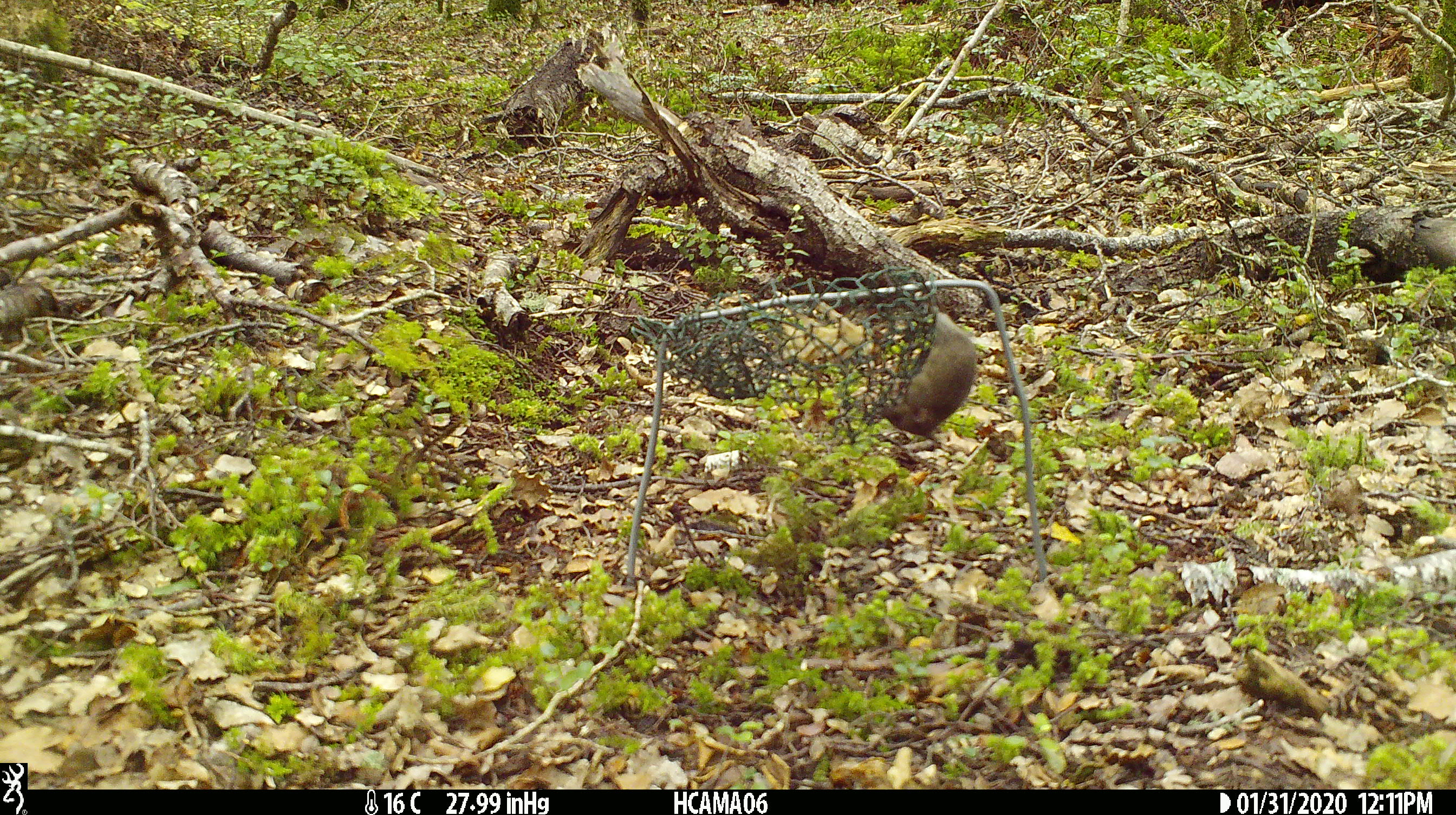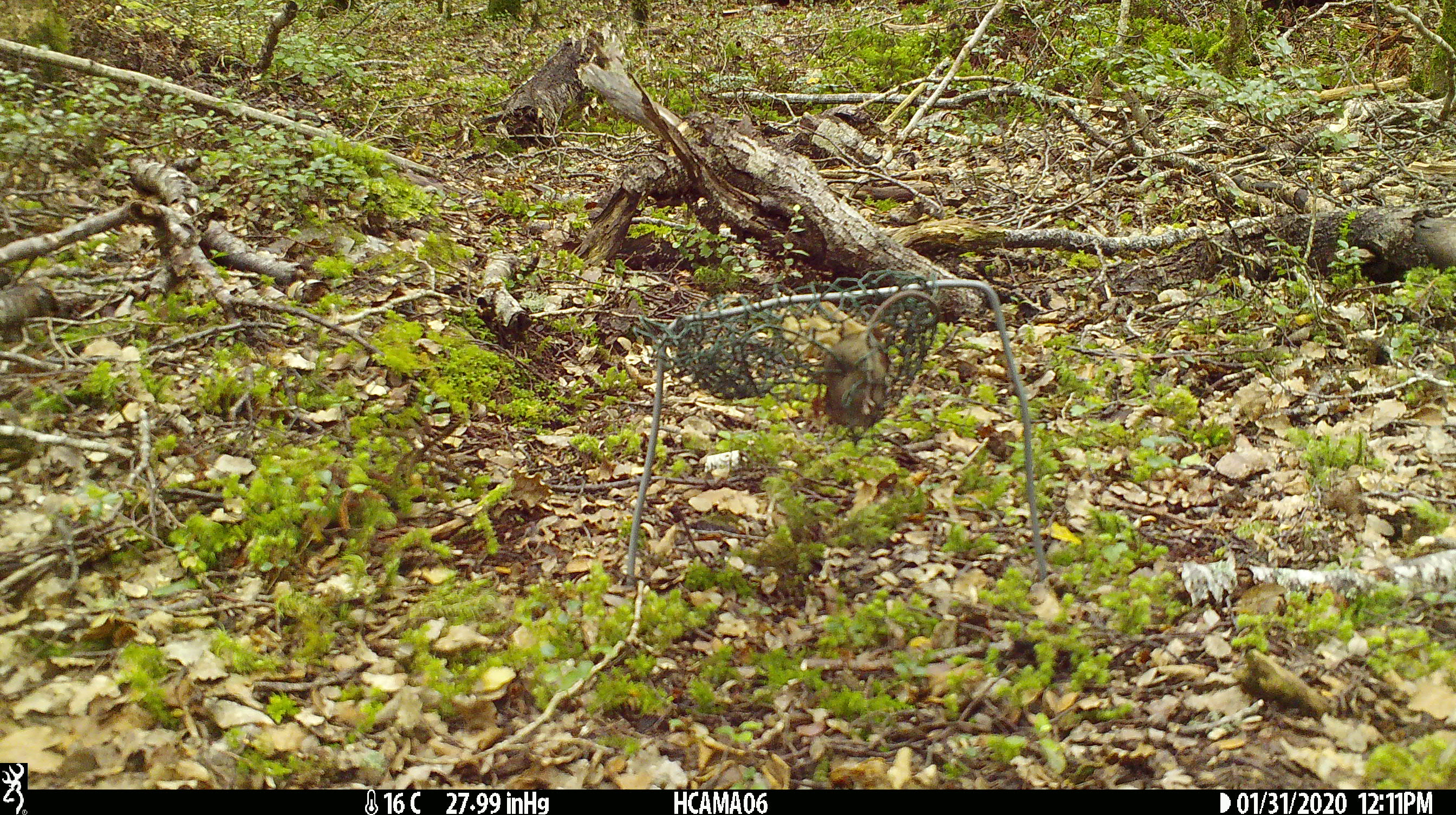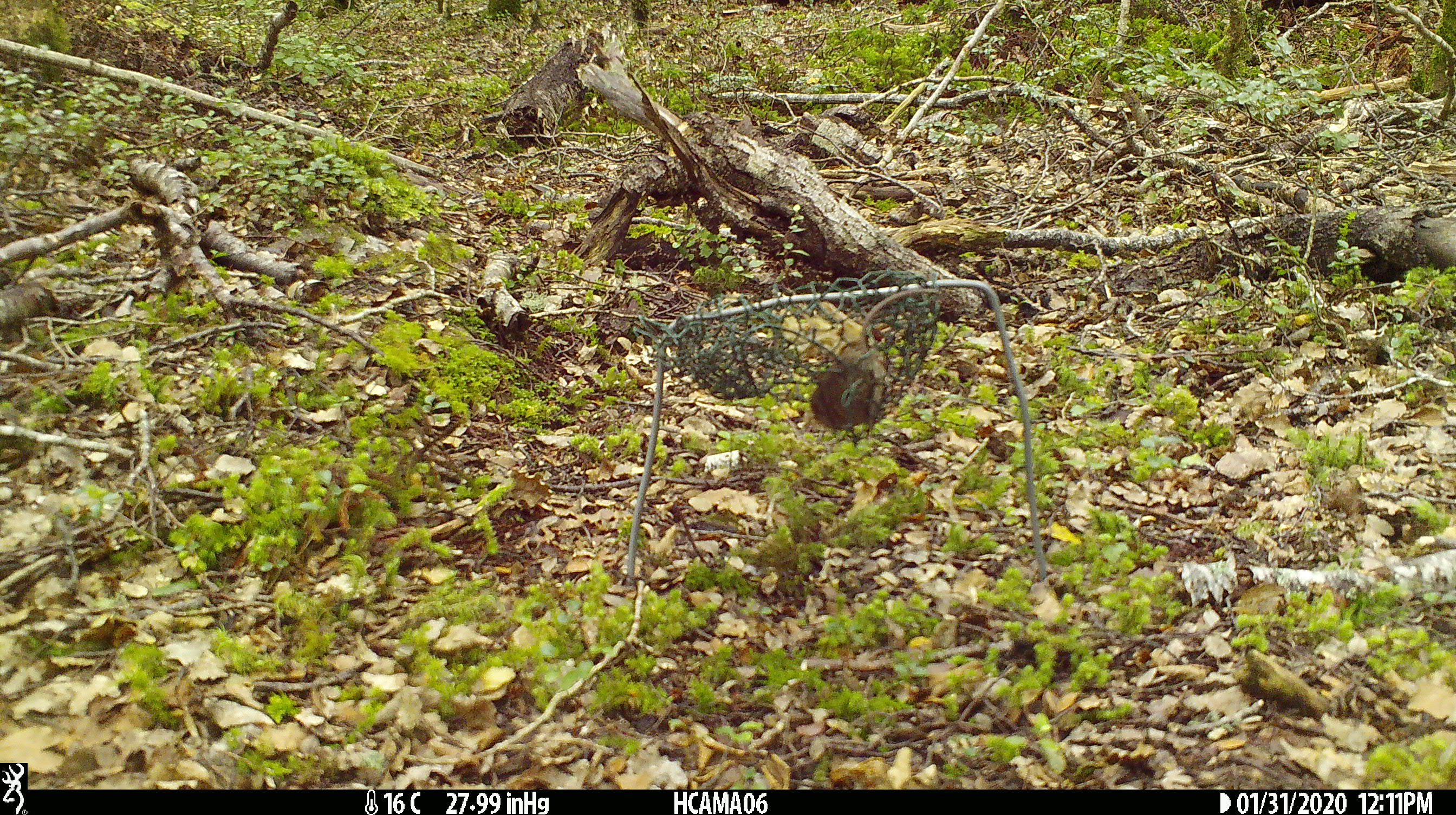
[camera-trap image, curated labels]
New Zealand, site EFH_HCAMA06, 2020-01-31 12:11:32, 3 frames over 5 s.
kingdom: Animalia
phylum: Chordata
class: Mammalia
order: Rodentia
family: Muridae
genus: Mus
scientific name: Mus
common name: mouse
Mouse (Mus).